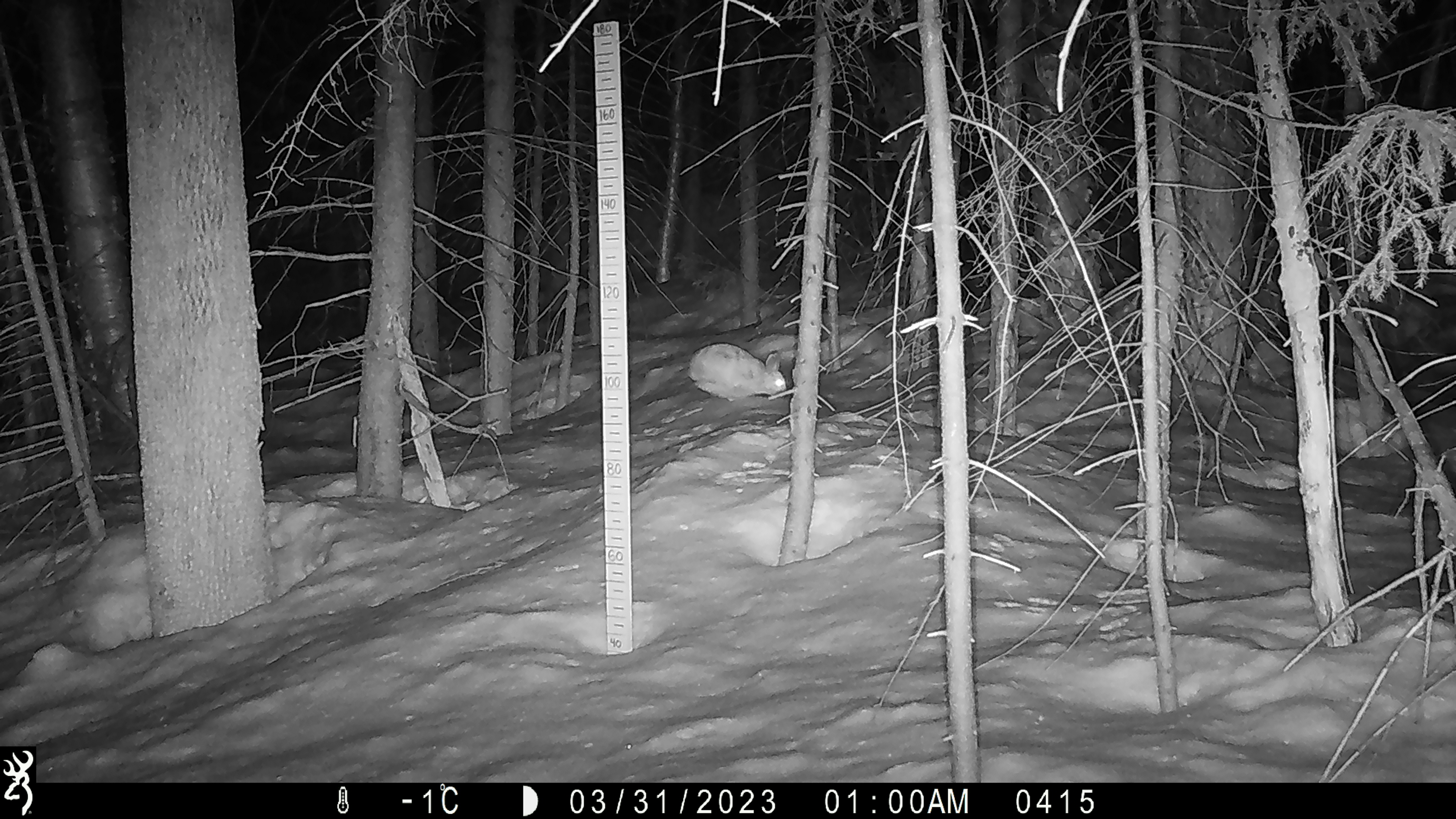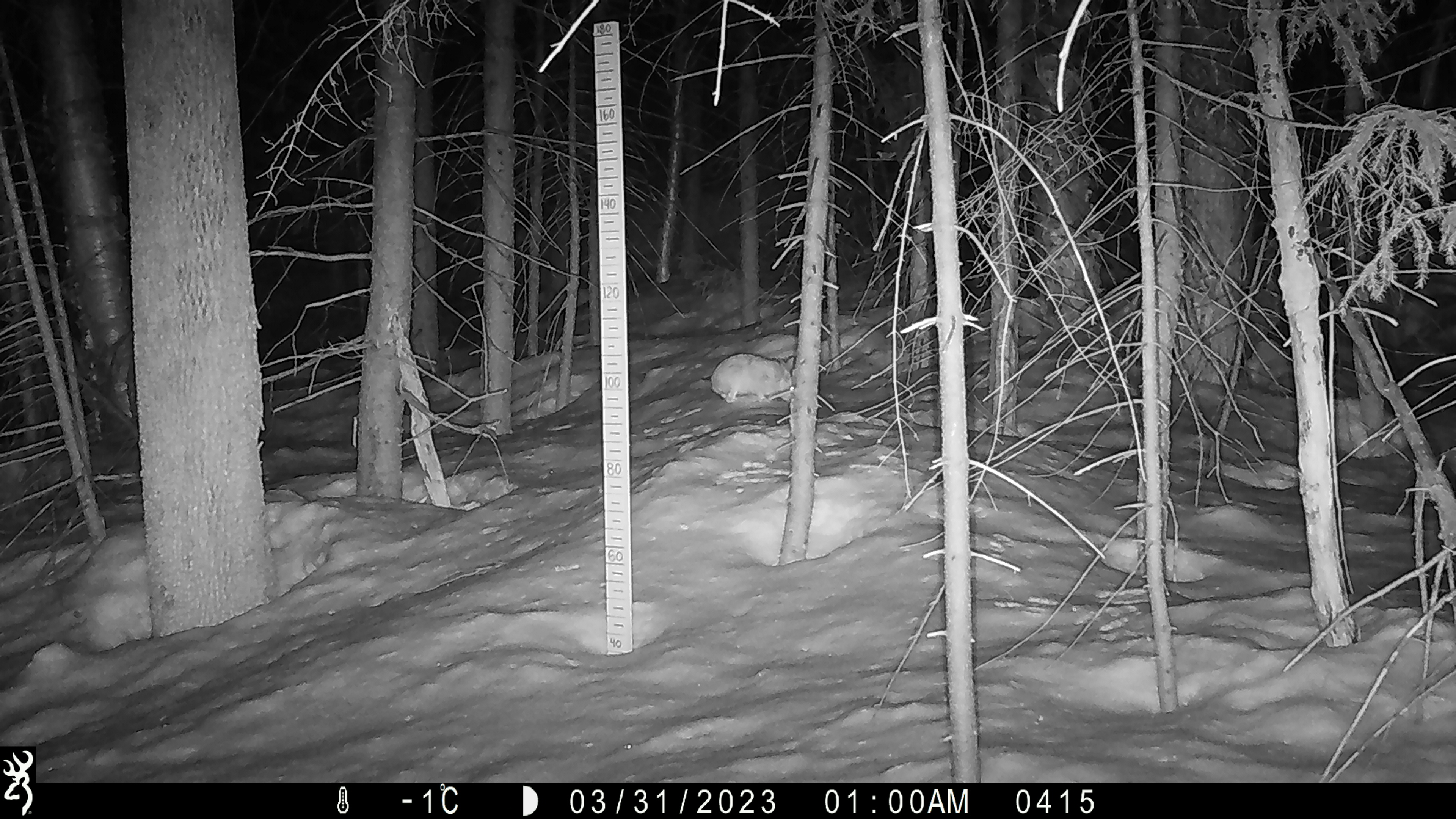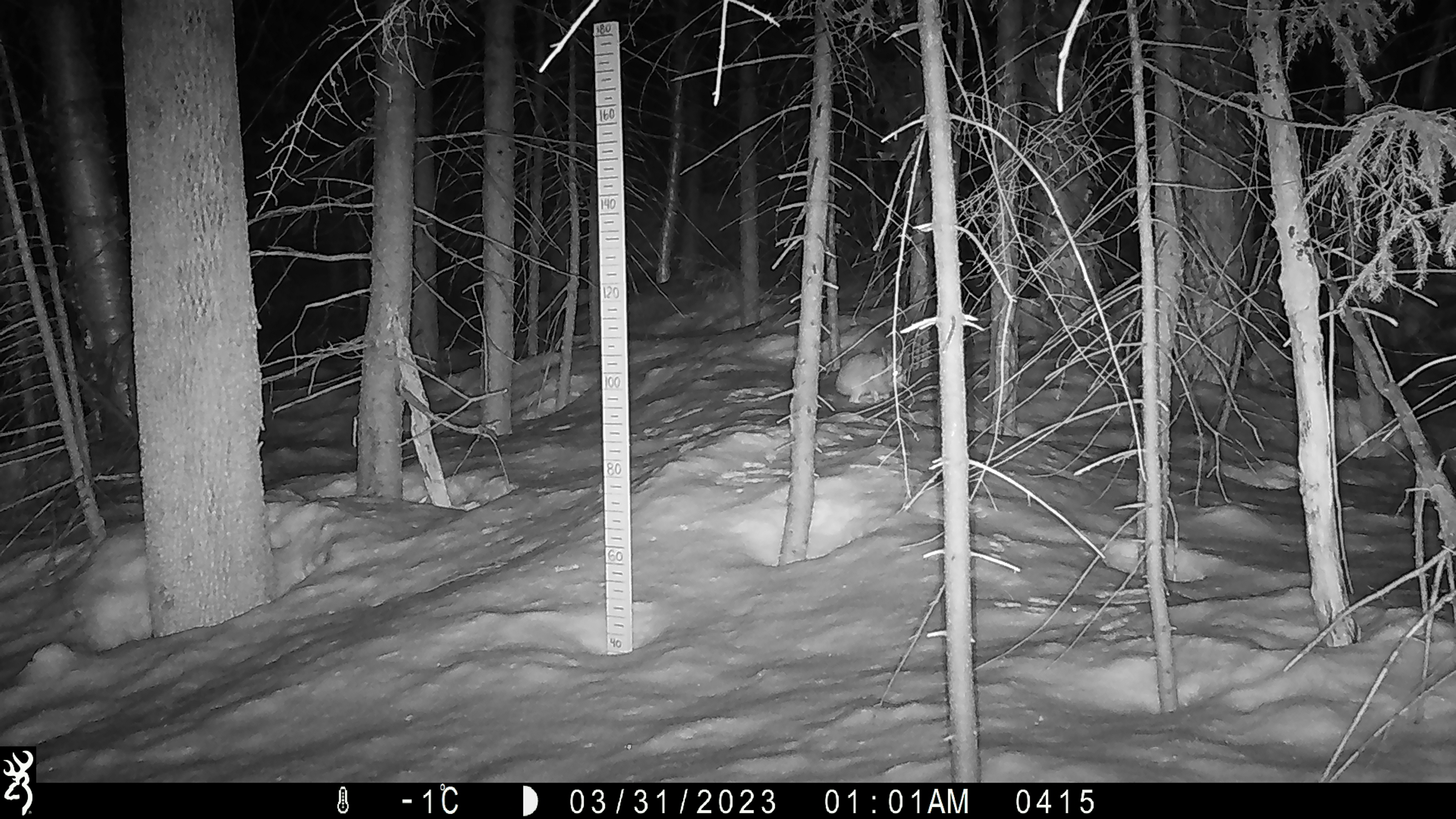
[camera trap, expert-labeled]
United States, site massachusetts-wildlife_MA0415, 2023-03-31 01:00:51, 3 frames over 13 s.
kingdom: Animalia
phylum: Chordata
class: Mammalia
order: Lagomorpha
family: Leporidae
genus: Lepus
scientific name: Lepus americanus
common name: snowshoe hare